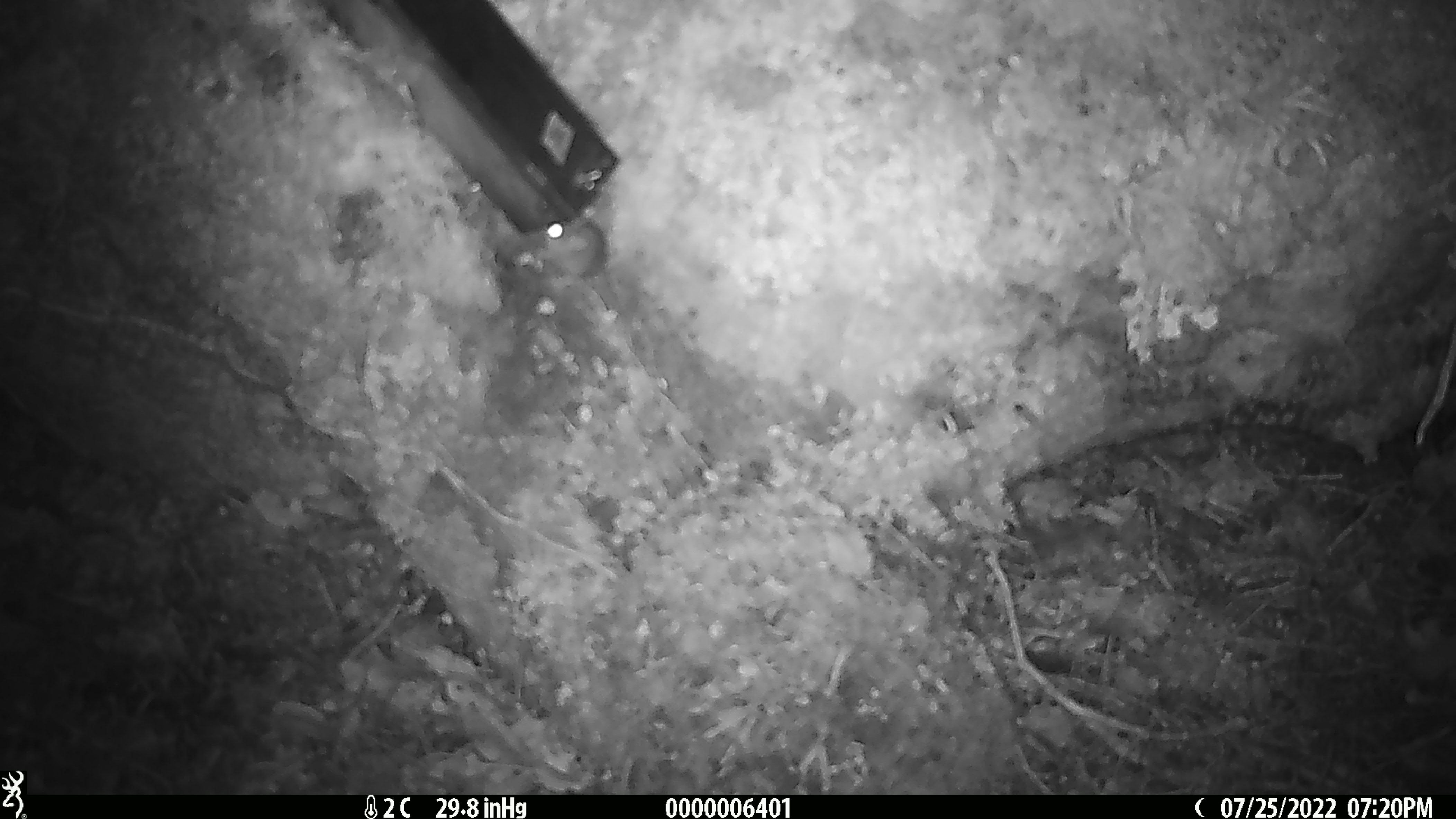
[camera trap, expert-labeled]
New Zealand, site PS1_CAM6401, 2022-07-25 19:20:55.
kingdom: Animalia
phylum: Chordata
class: Mammalia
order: Rodentia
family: Muridae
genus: Mus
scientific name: Mus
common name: mouse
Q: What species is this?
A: Mouse (Mus).